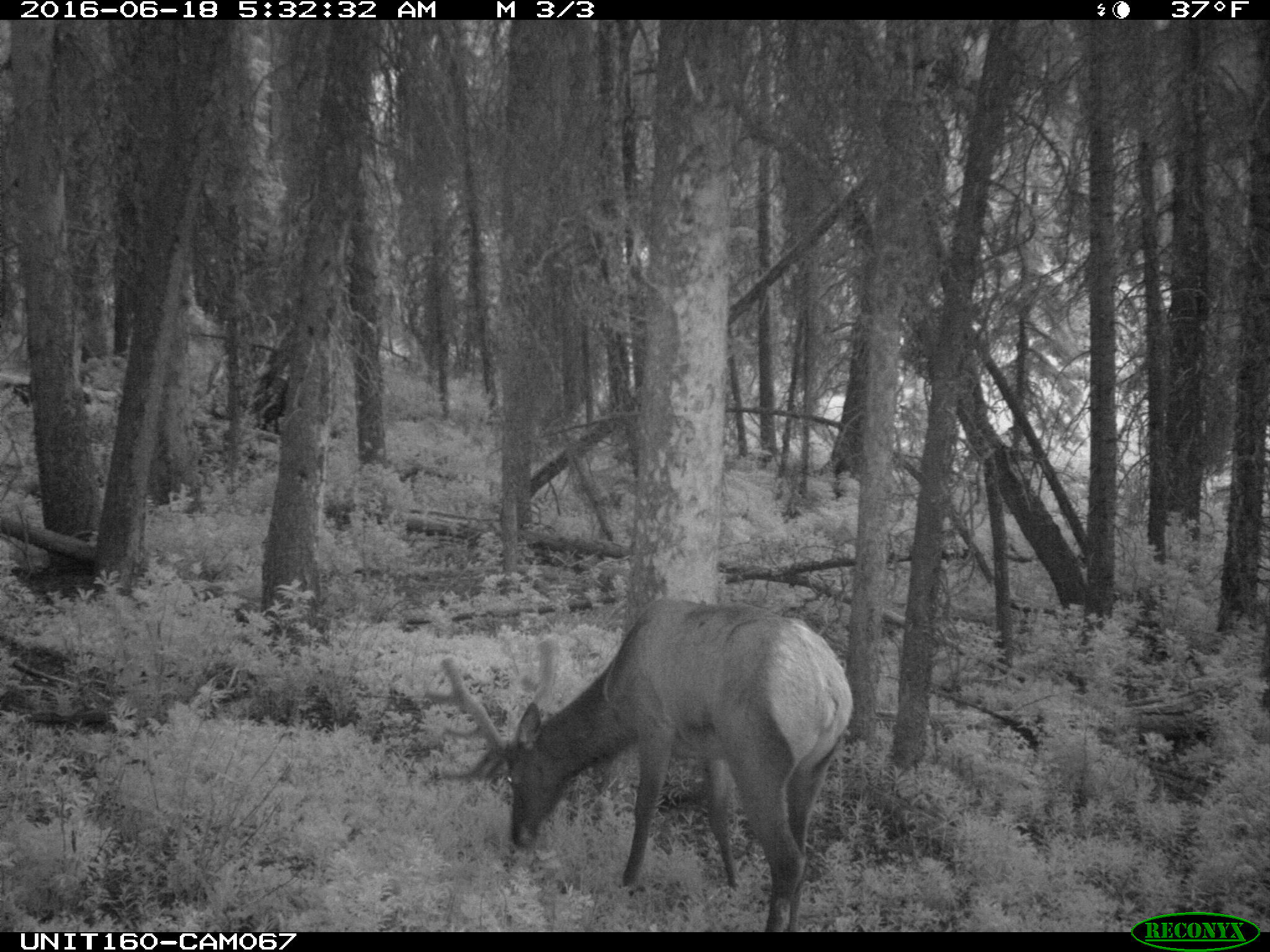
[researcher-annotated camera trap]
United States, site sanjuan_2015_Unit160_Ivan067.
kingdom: Animalia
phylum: Chordata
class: Mammalia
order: Artiodactyla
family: Cervidae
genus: Cervus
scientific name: Cervus elaphus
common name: red deer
Cervus elaphus (red deer).